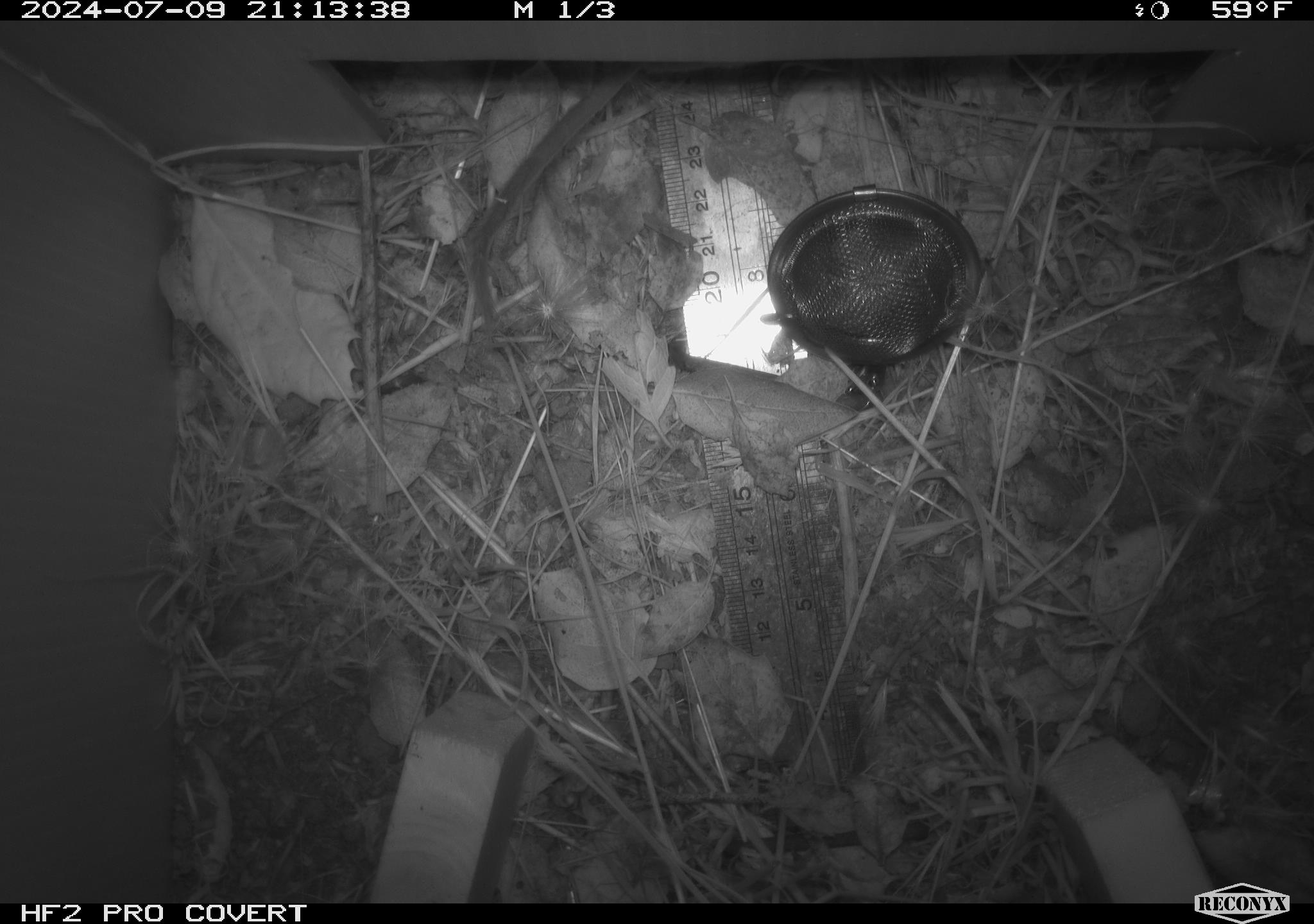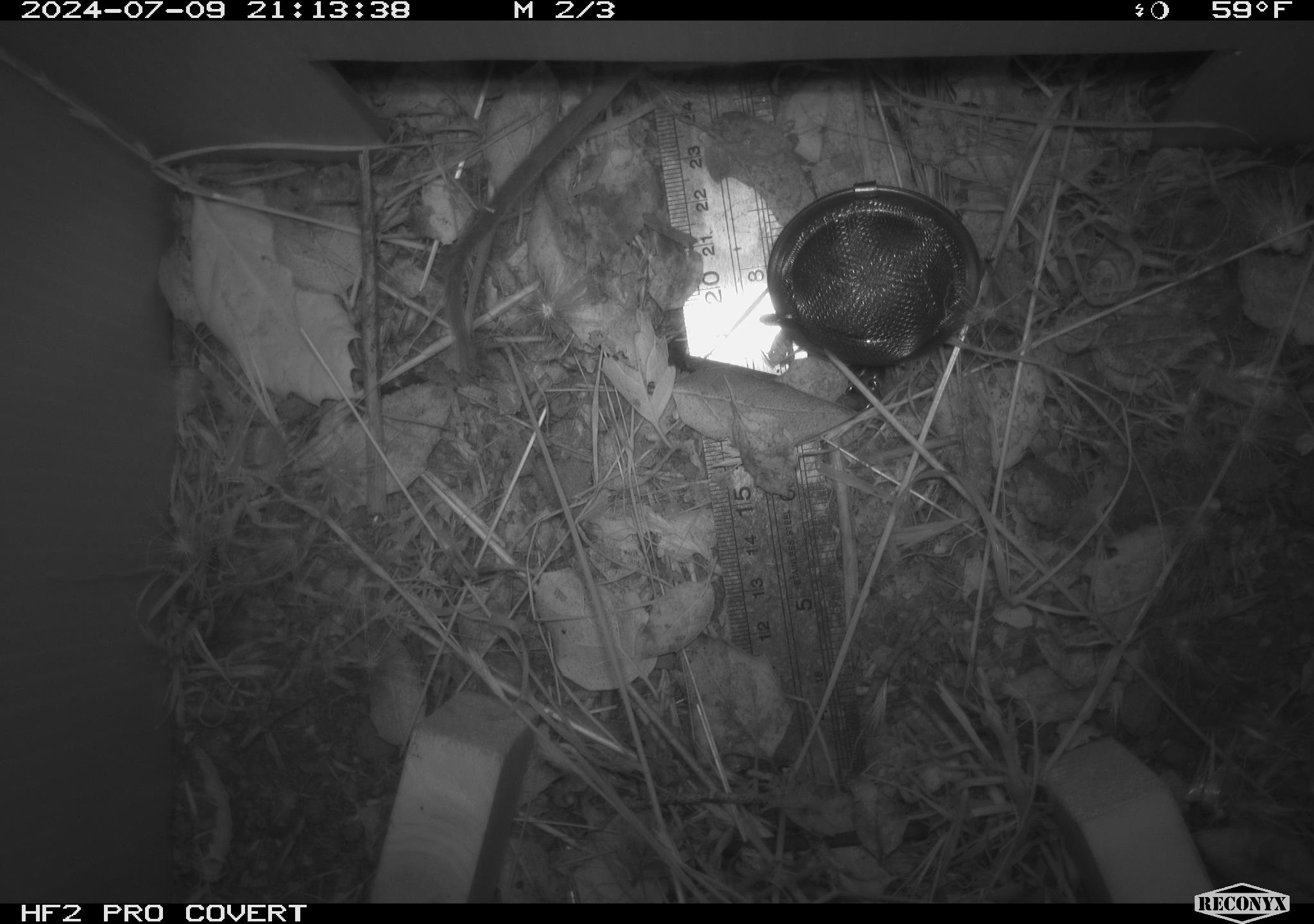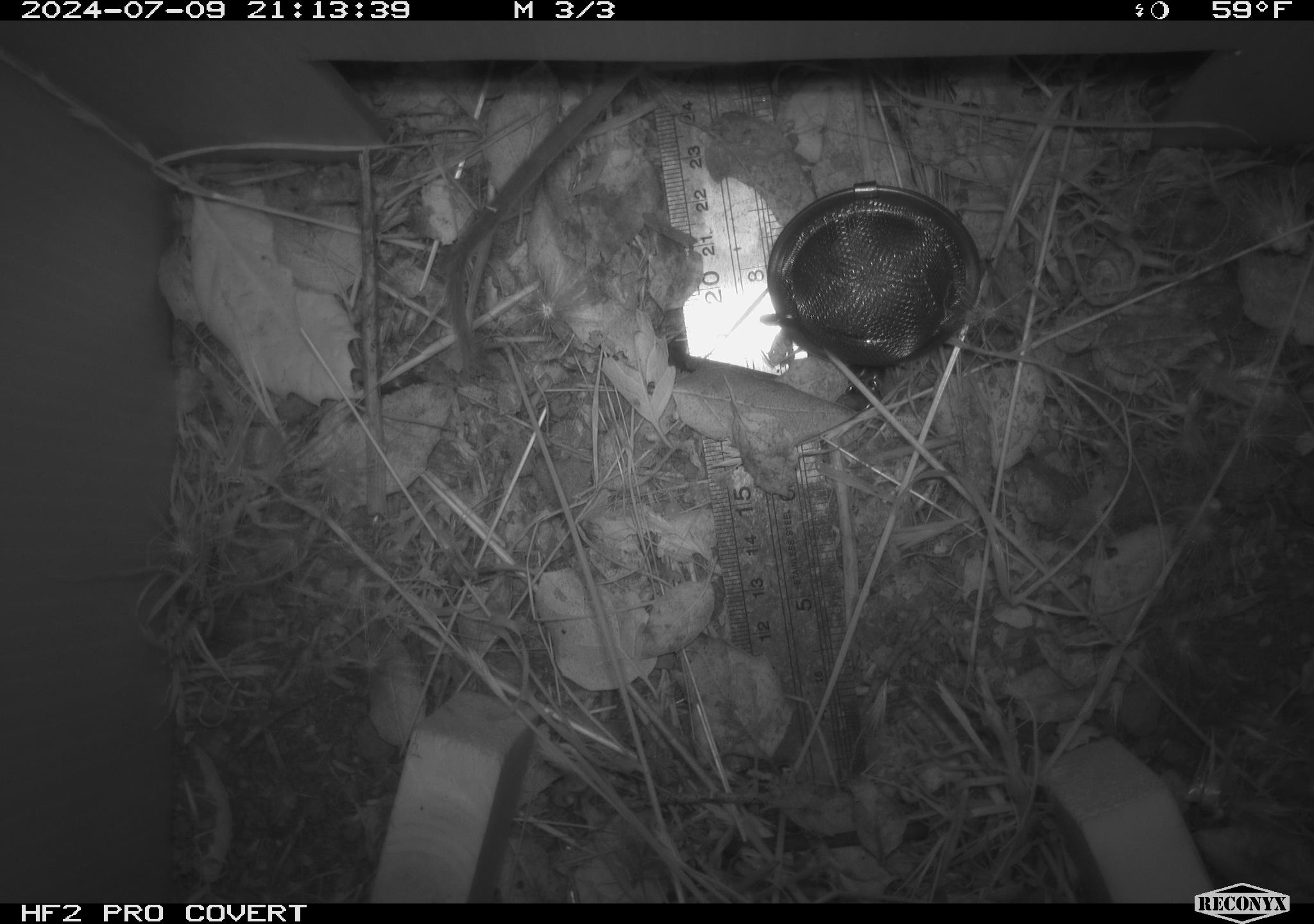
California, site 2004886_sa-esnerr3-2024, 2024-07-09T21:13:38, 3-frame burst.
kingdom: Animalia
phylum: Chordata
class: Mammalia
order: Rodentia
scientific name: Rodentia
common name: rodent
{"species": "rodent (Rodentia)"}